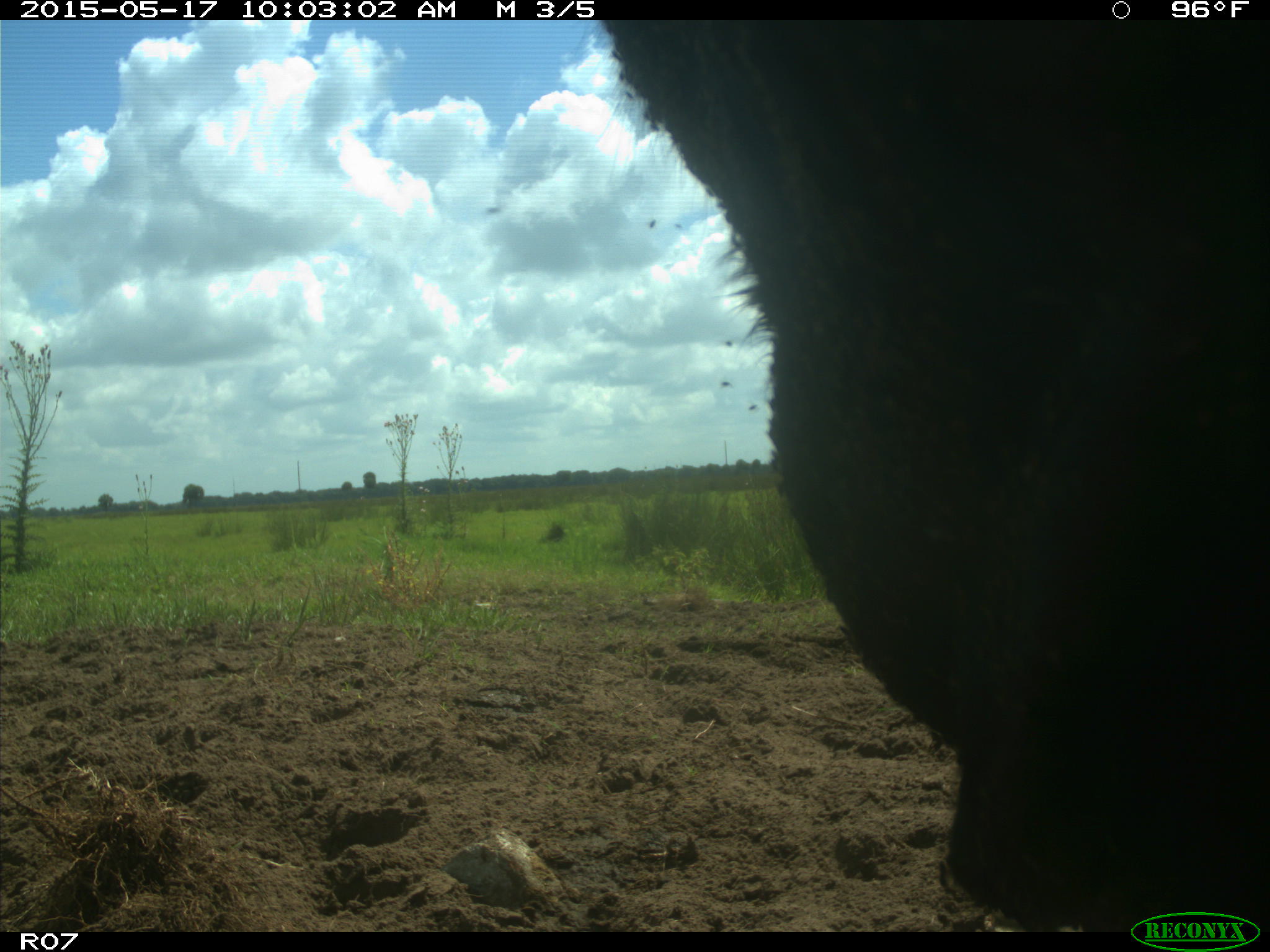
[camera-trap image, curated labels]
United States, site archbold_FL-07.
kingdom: Animalia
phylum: Chordata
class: Mammalia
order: Artiodactyla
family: Bovidae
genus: Bos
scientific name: Bos taurus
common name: domestic cow